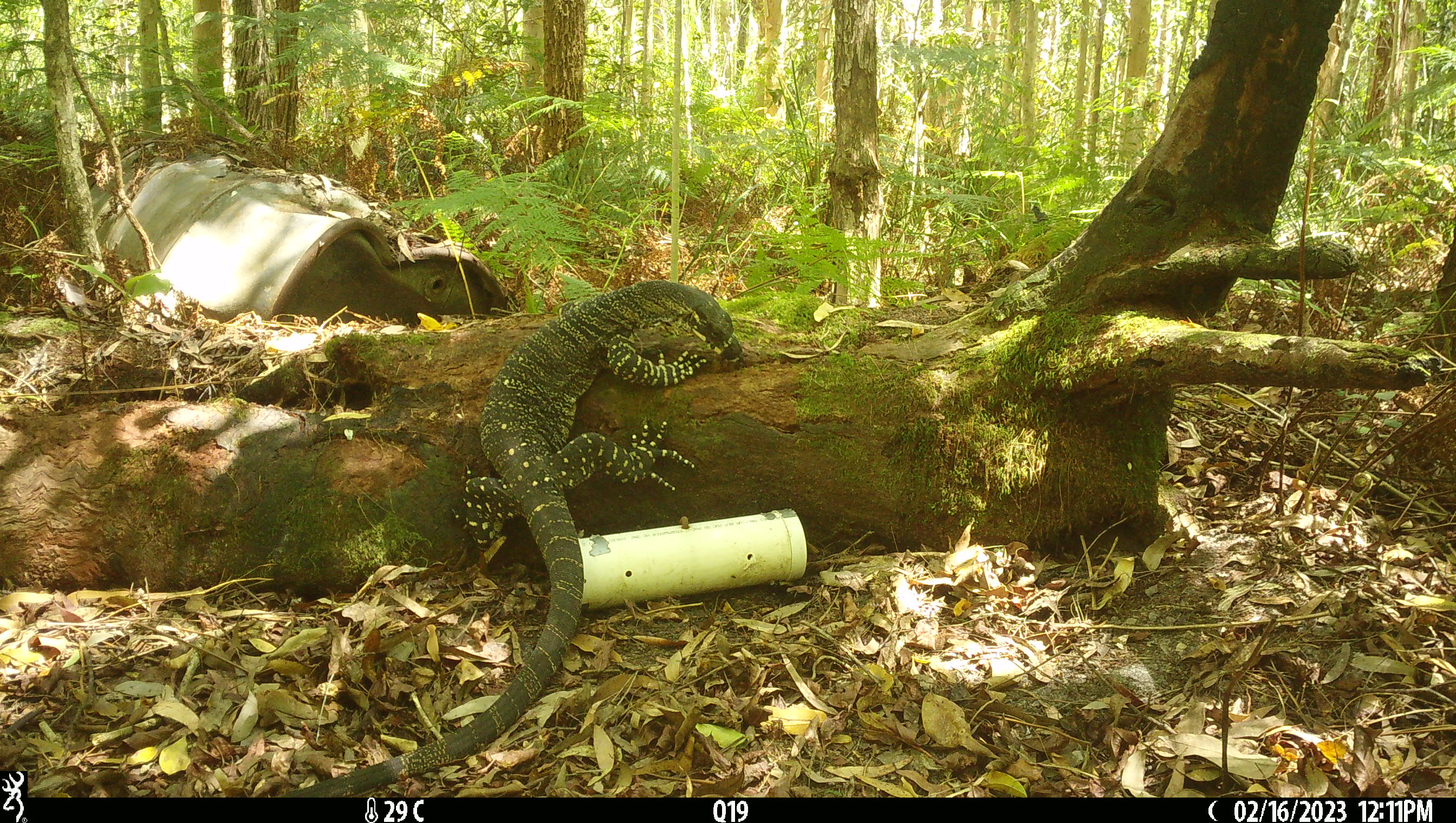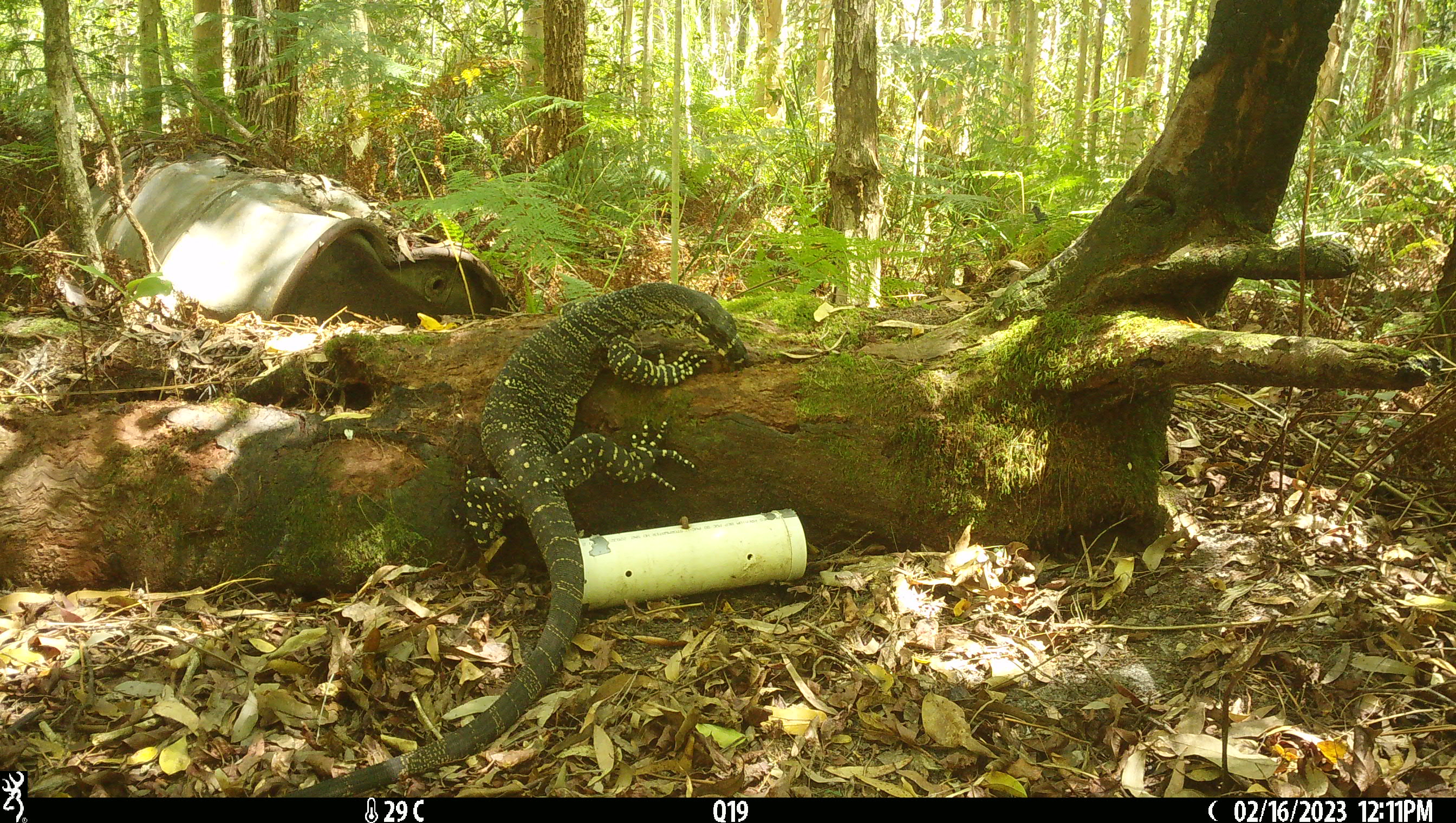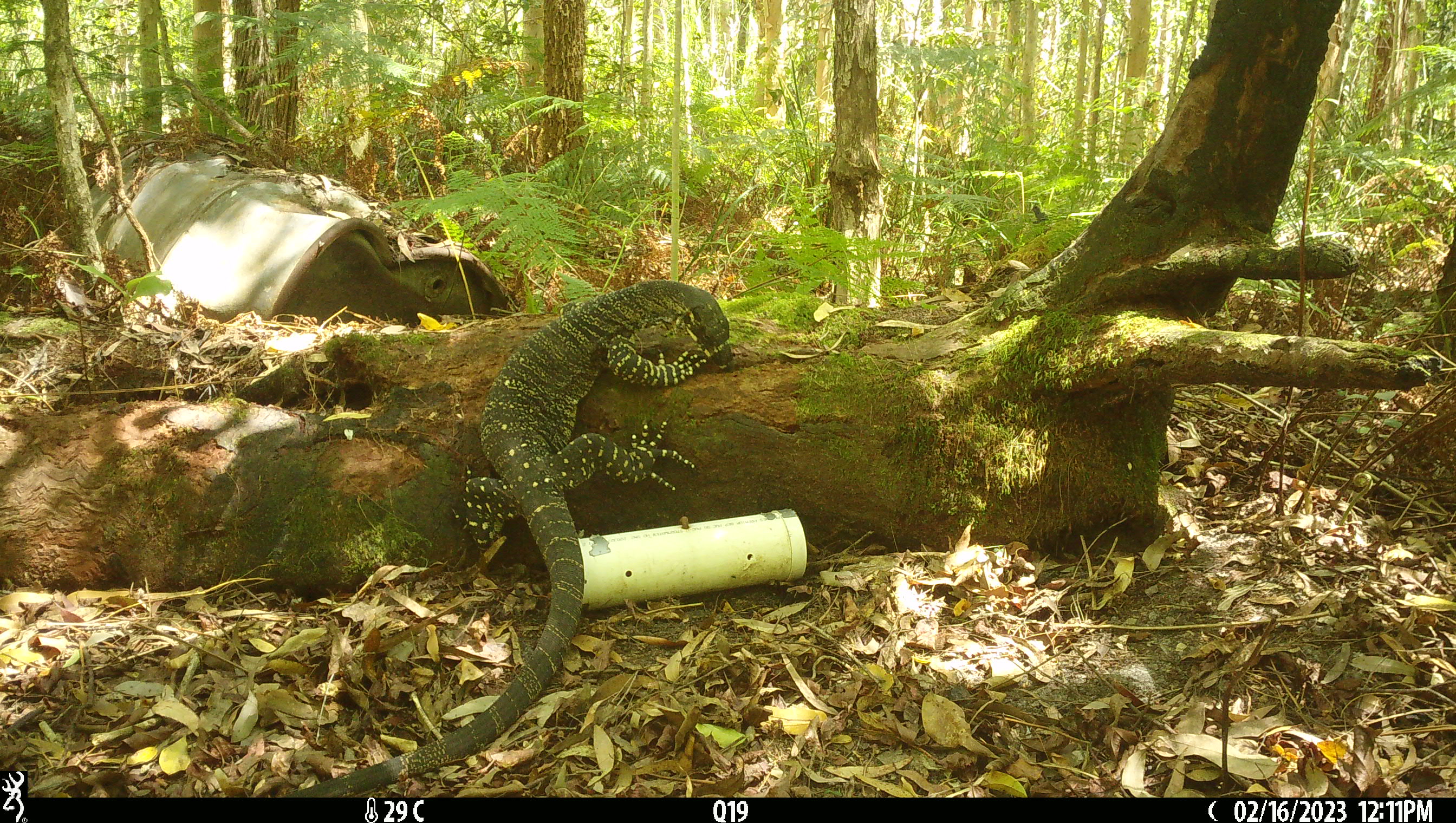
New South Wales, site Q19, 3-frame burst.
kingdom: Animalia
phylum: Chordata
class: Reptilia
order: Squamata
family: Varanidae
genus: Varanus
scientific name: Varanus varius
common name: lace monitor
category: goanna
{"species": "goanna (lace monitor) (Varanus varius)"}